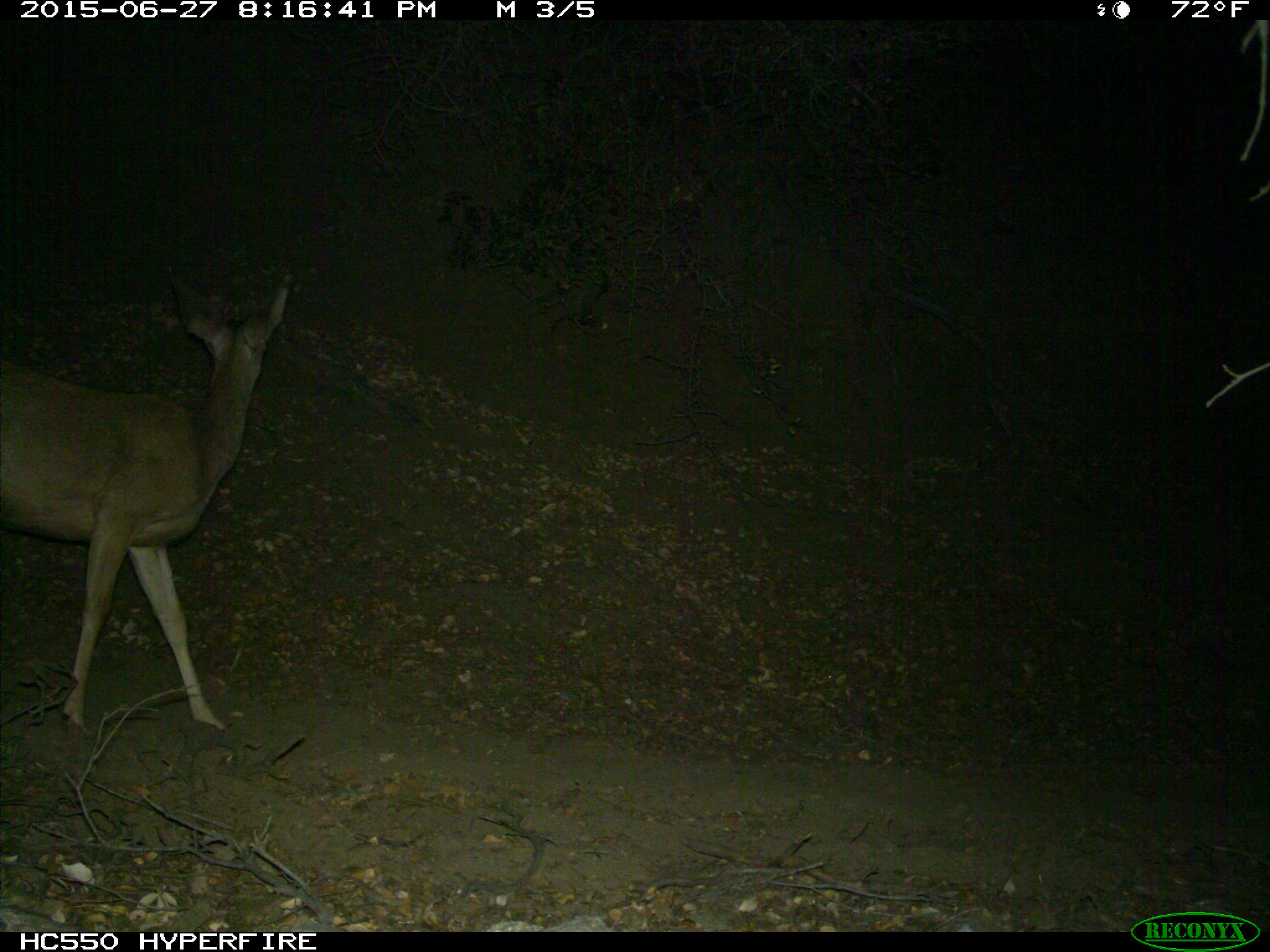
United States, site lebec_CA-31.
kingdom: Animalia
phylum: Chordata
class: Mammalia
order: Artiodactyla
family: Cervidae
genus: Odocoileus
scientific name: Odocoileus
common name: deer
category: unidentified deer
Unidentified deer (deer) (Odocoileus).